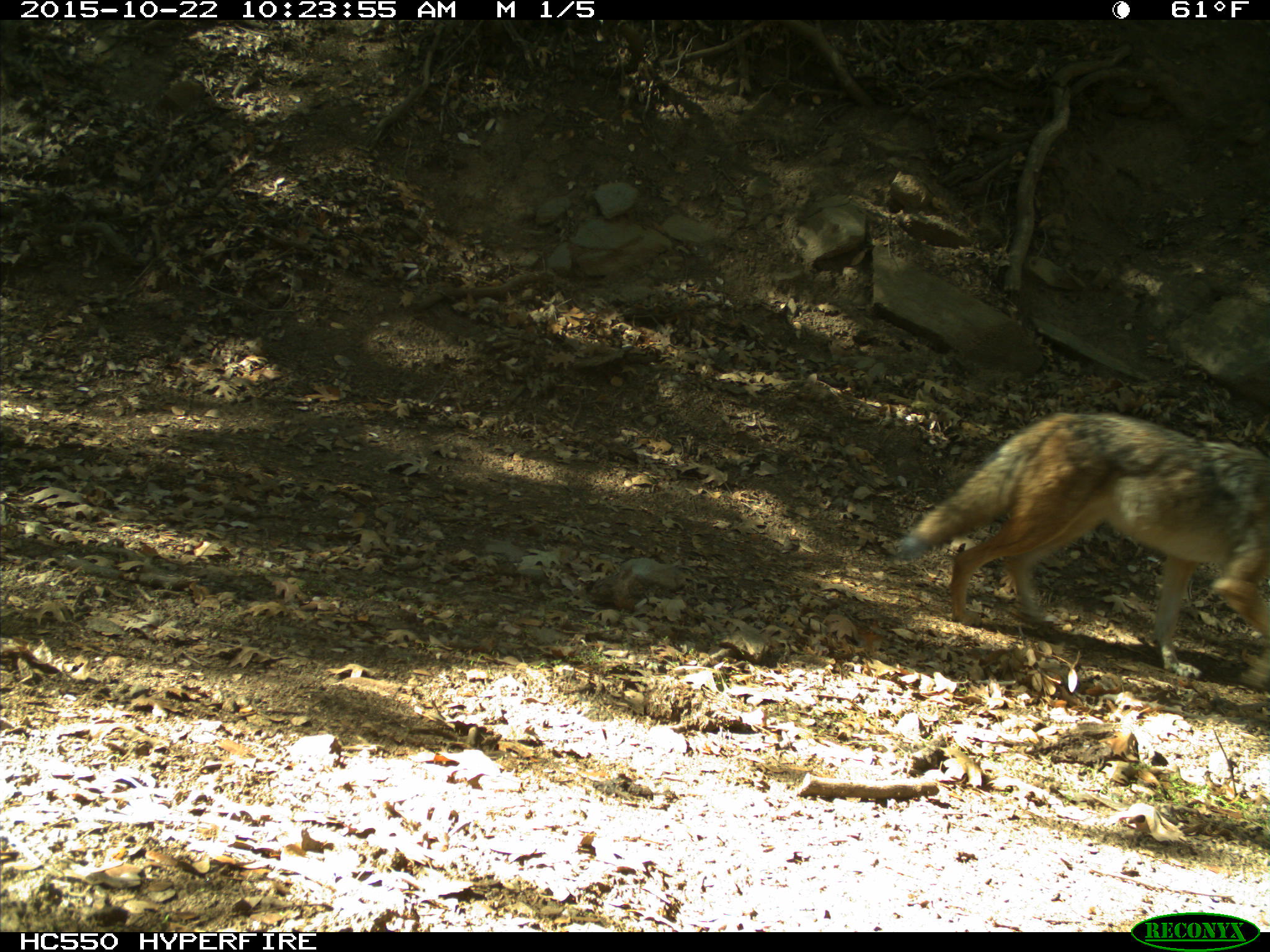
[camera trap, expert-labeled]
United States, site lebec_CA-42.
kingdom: Animalia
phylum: Chordata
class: Mammalia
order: Carnivora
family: Canidae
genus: Canis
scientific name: Canis latrans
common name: coyote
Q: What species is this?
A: Canis latrans (coyote).